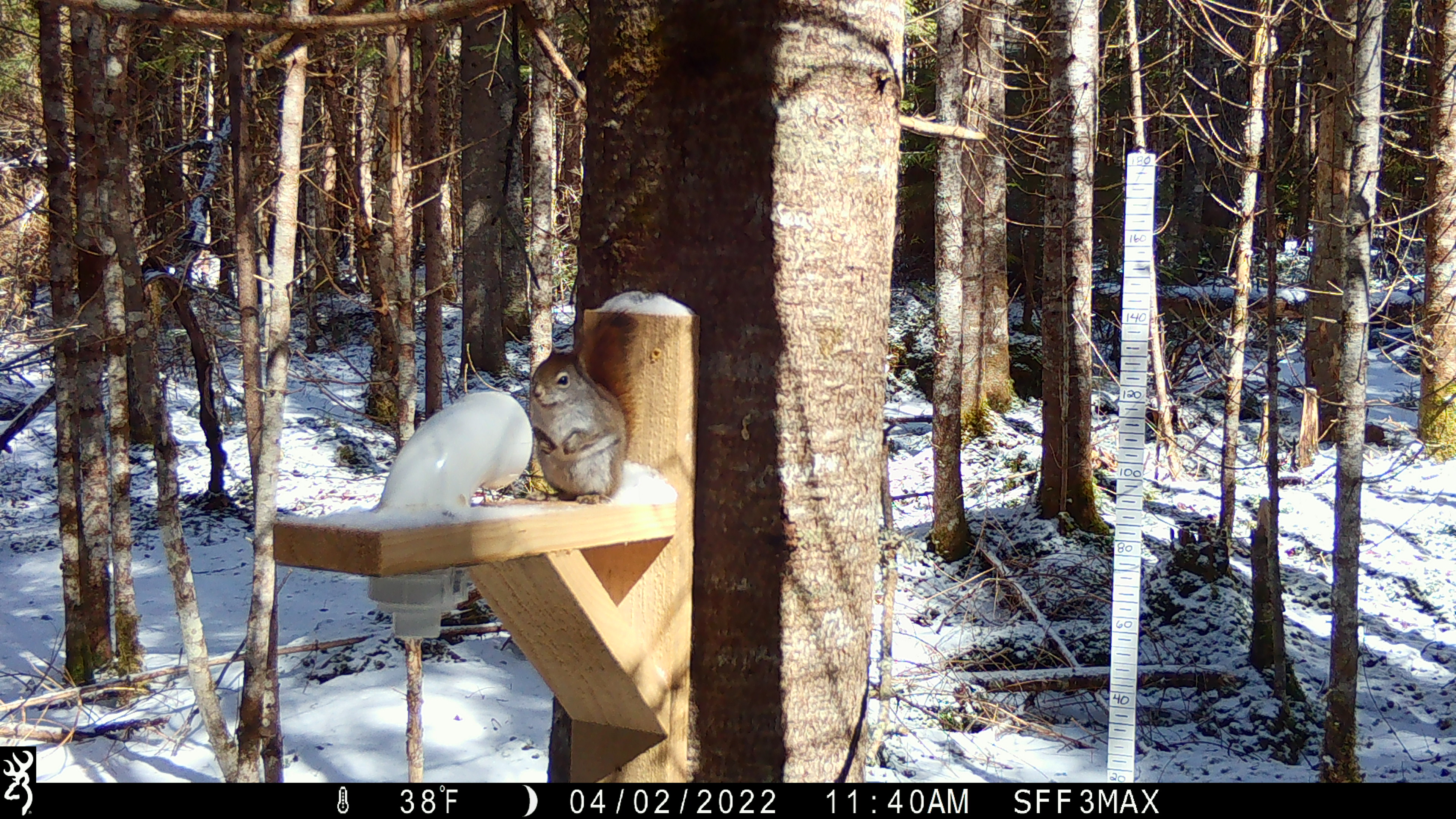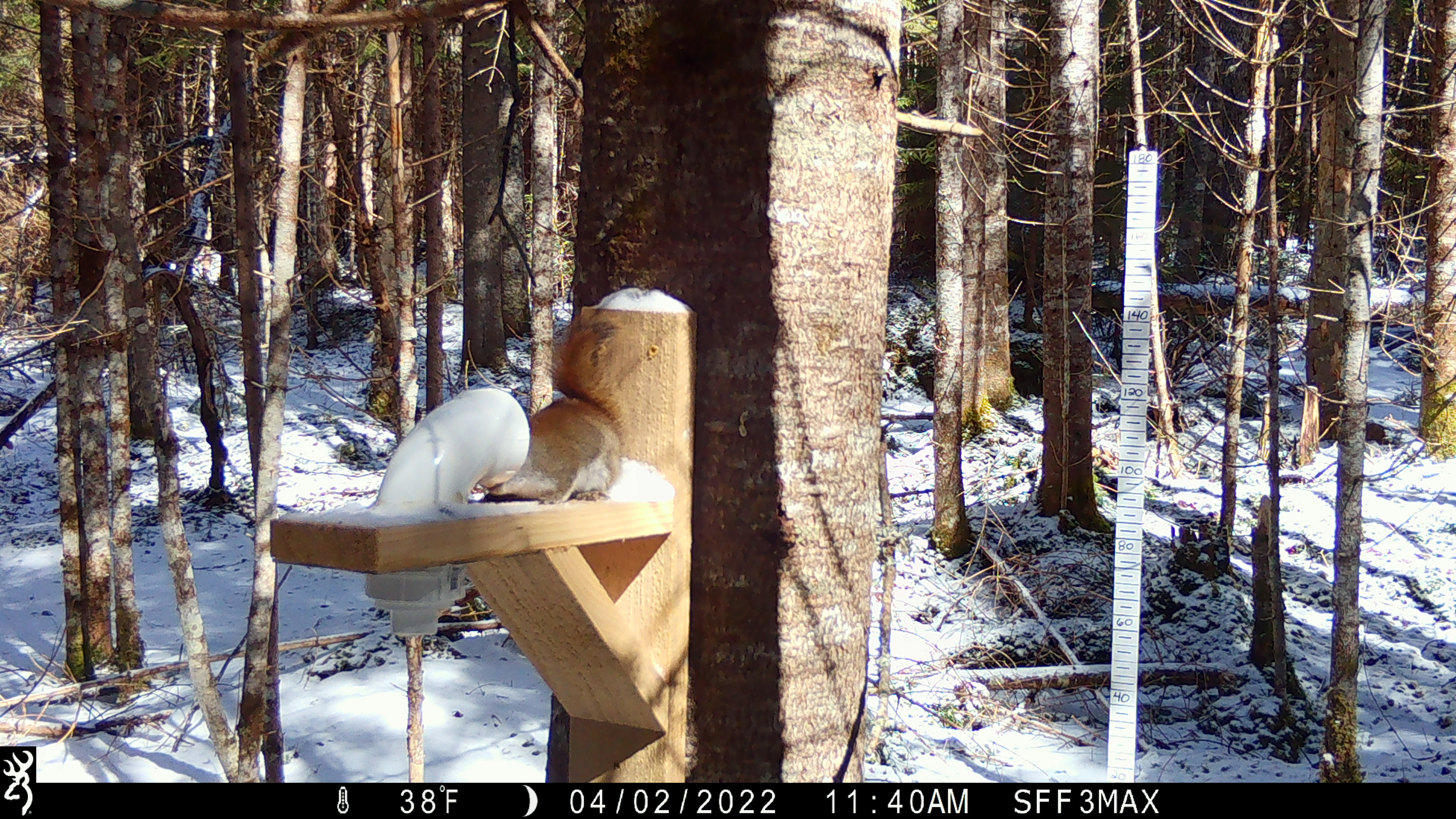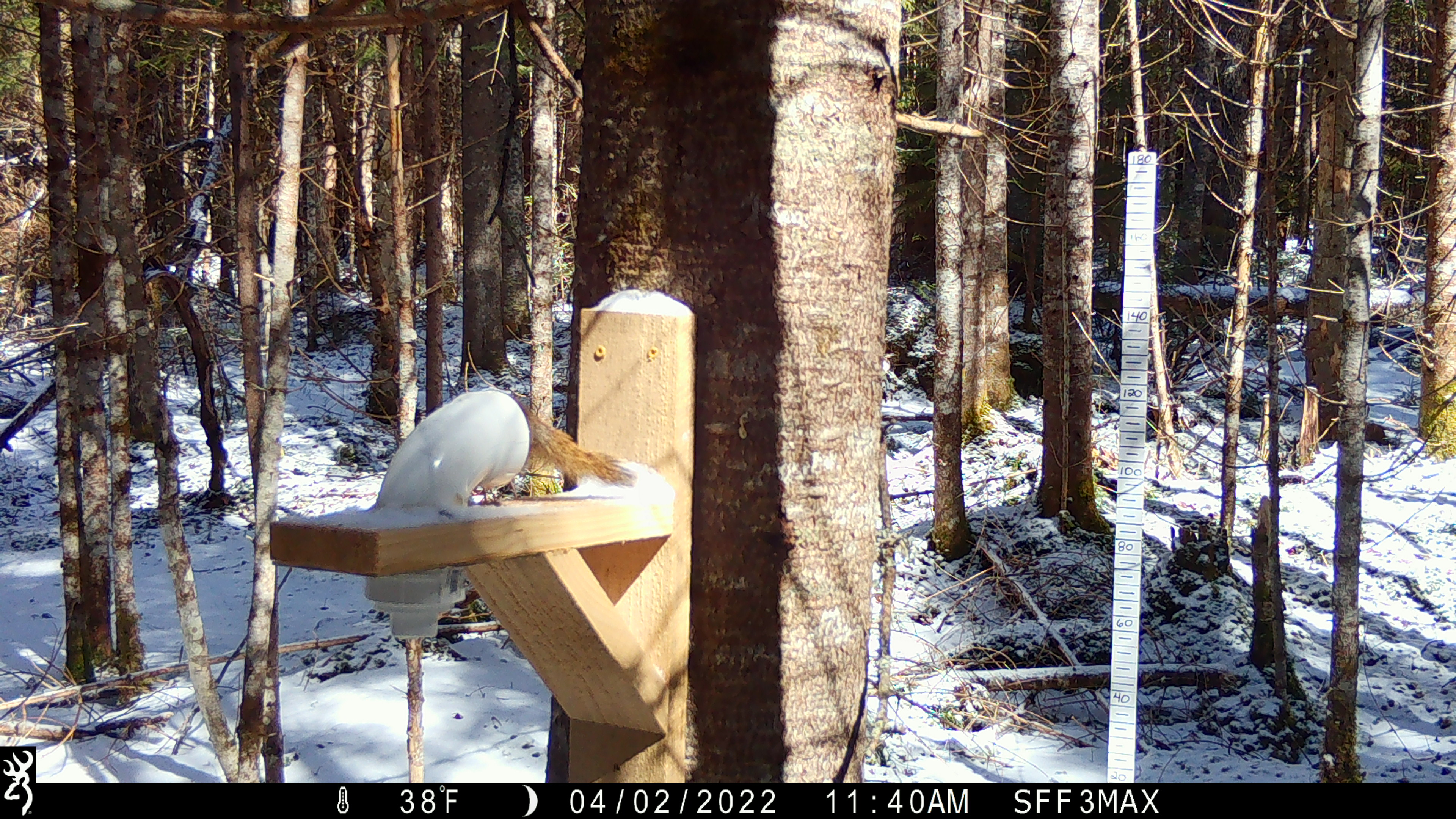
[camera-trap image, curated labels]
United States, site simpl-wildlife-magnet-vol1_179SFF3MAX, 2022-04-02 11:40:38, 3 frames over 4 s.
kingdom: Animalia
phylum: Chordata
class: Mammalia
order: Rodentia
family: Sciuridae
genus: Tamiasciurus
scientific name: Tamiasciurus hudsonicus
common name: red squirrel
Red squirrel (Tamiasciurus hudsonicus).